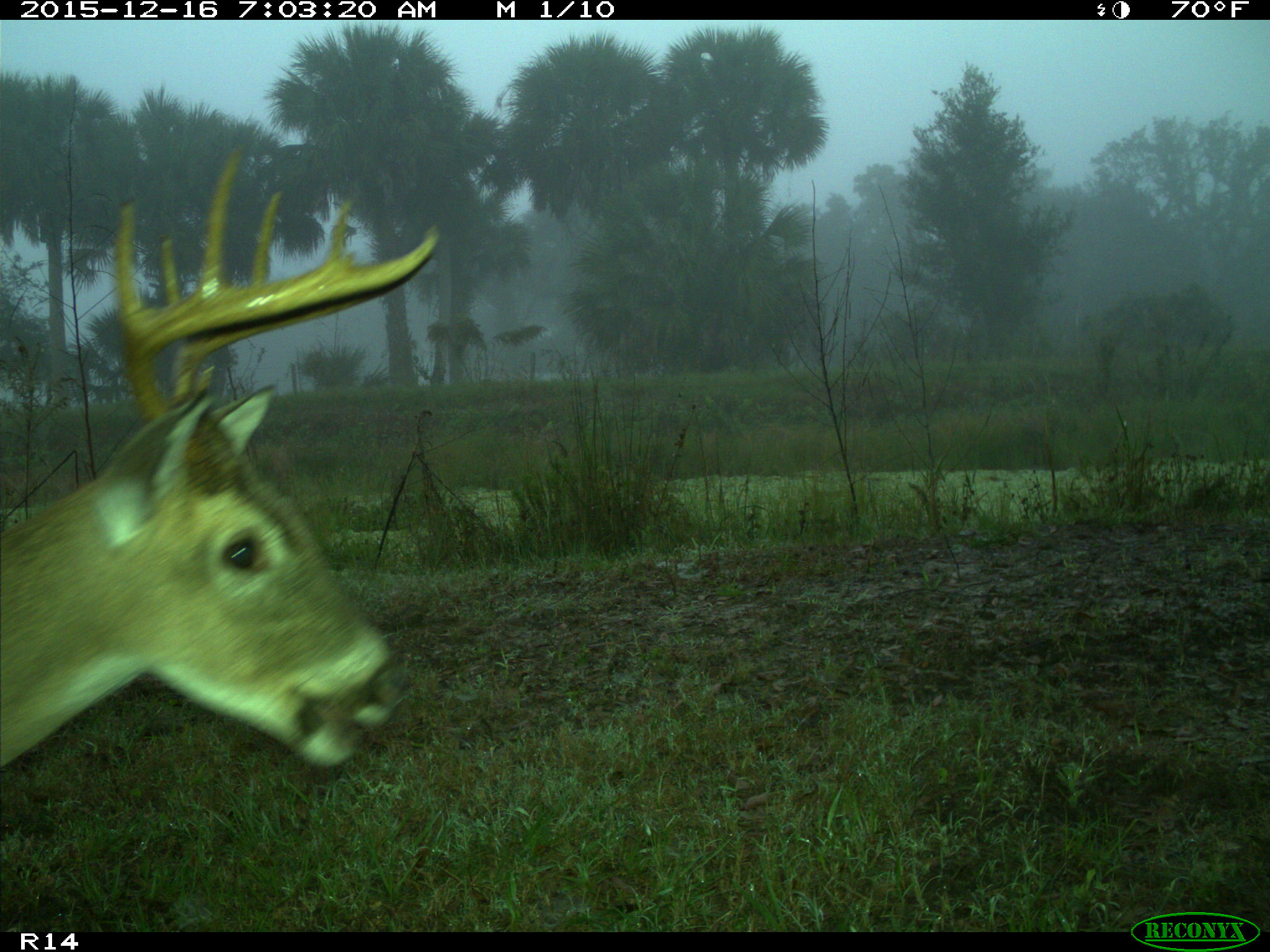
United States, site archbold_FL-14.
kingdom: Animalia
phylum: Chordata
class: Mammalia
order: Artiodactyla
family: Cervidae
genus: Odocoileus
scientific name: Odocoileus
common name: deer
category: unidentified deer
Unidentified deer (deer) (Odocoileus).